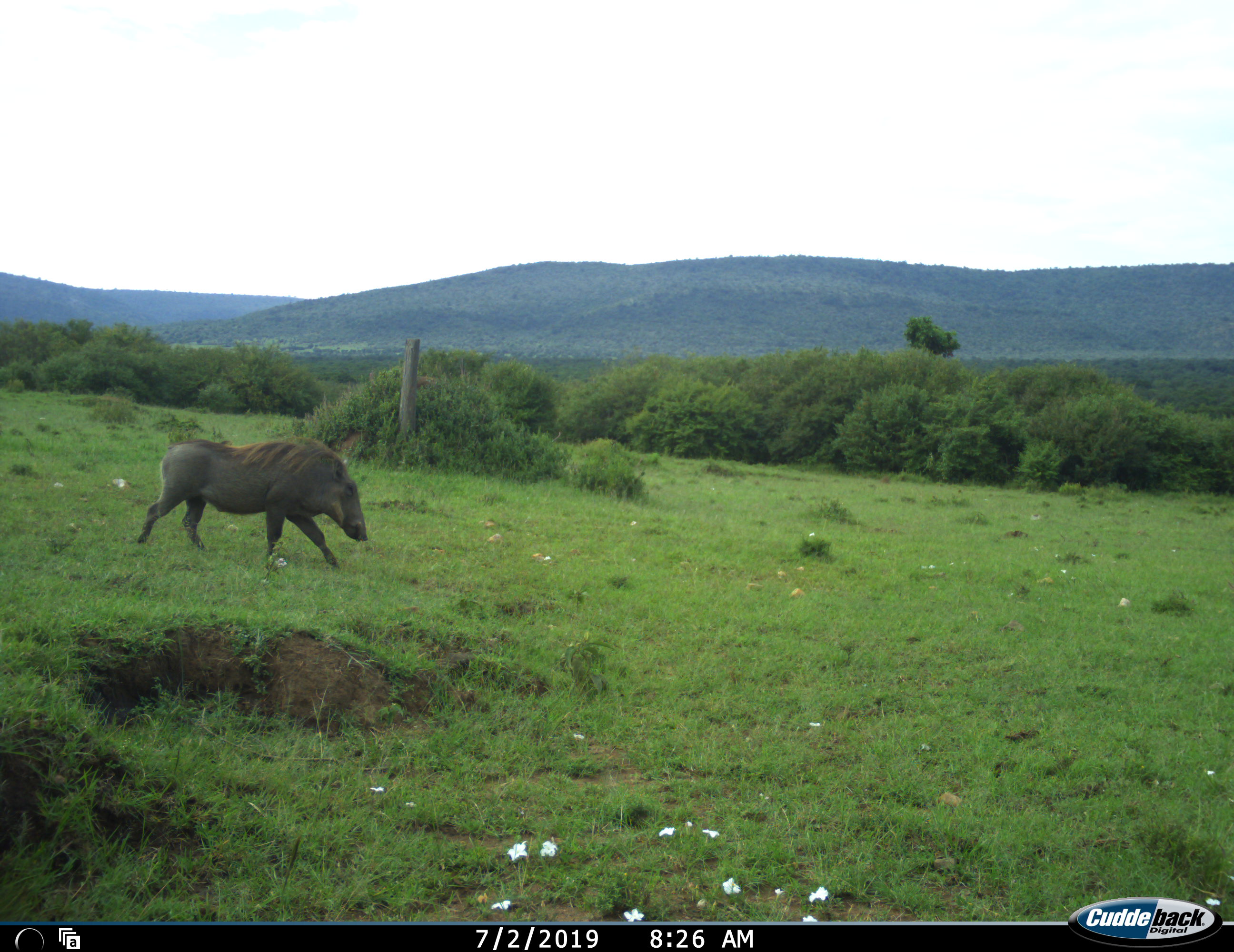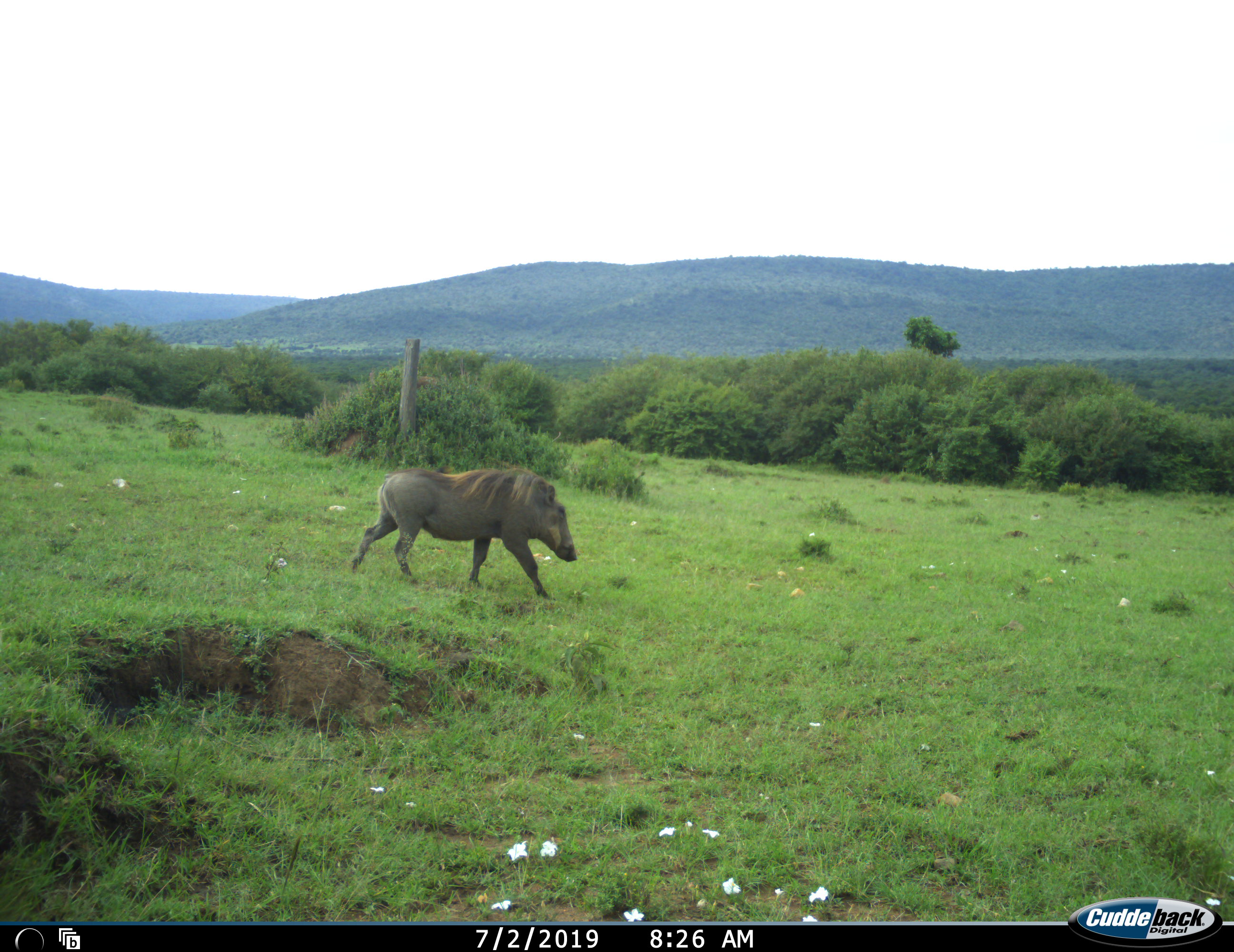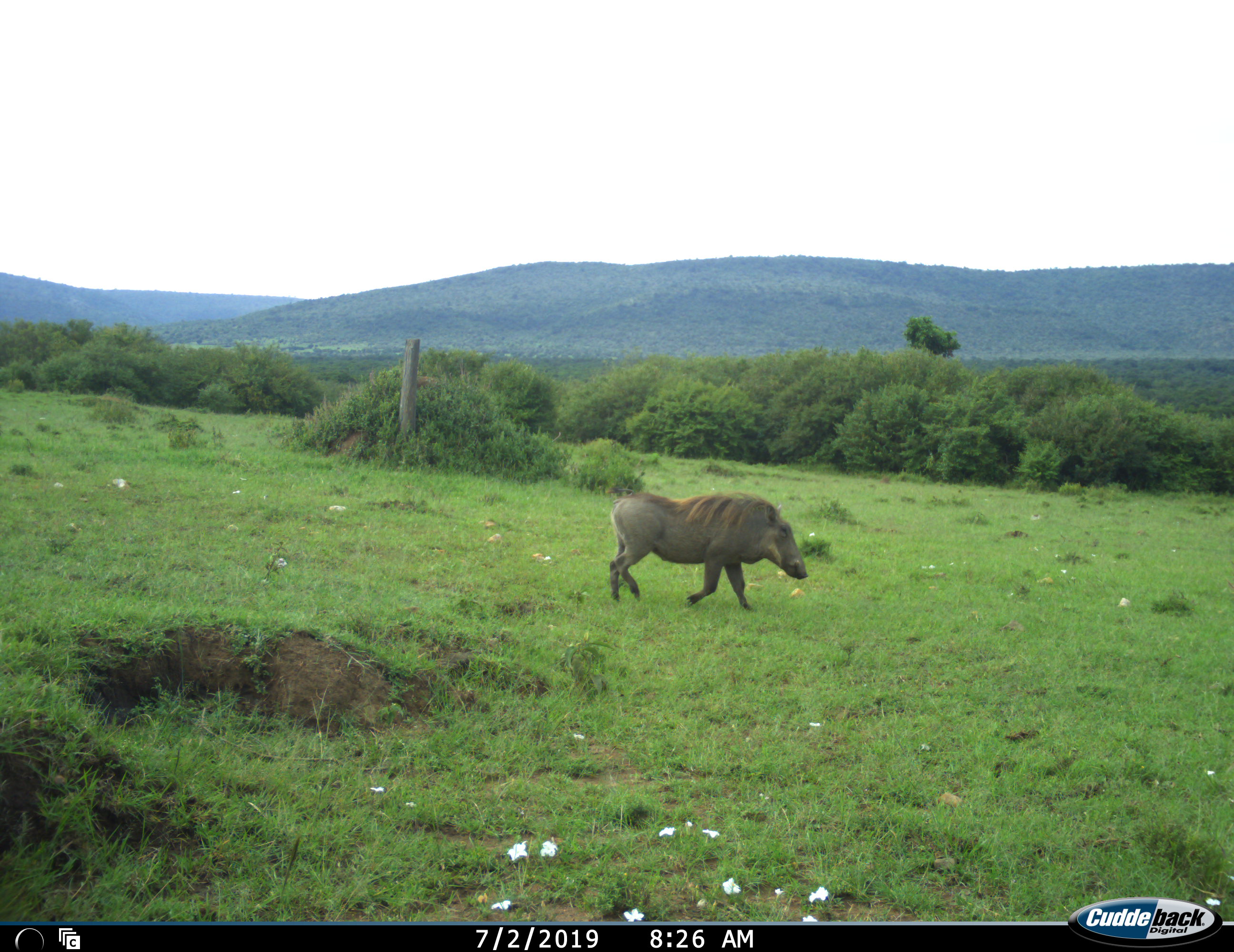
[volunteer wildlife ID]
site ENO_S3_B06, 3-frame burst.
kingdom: Animalia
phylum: Chordata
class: Mammalia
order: Artiodactyla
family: Suidae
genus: Phacochoerus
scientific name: Phacochoerus africanus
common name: warthog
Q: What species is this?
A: Warthog (Phacochoerus africanus).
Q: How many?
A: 1.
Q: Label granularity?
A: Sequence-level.